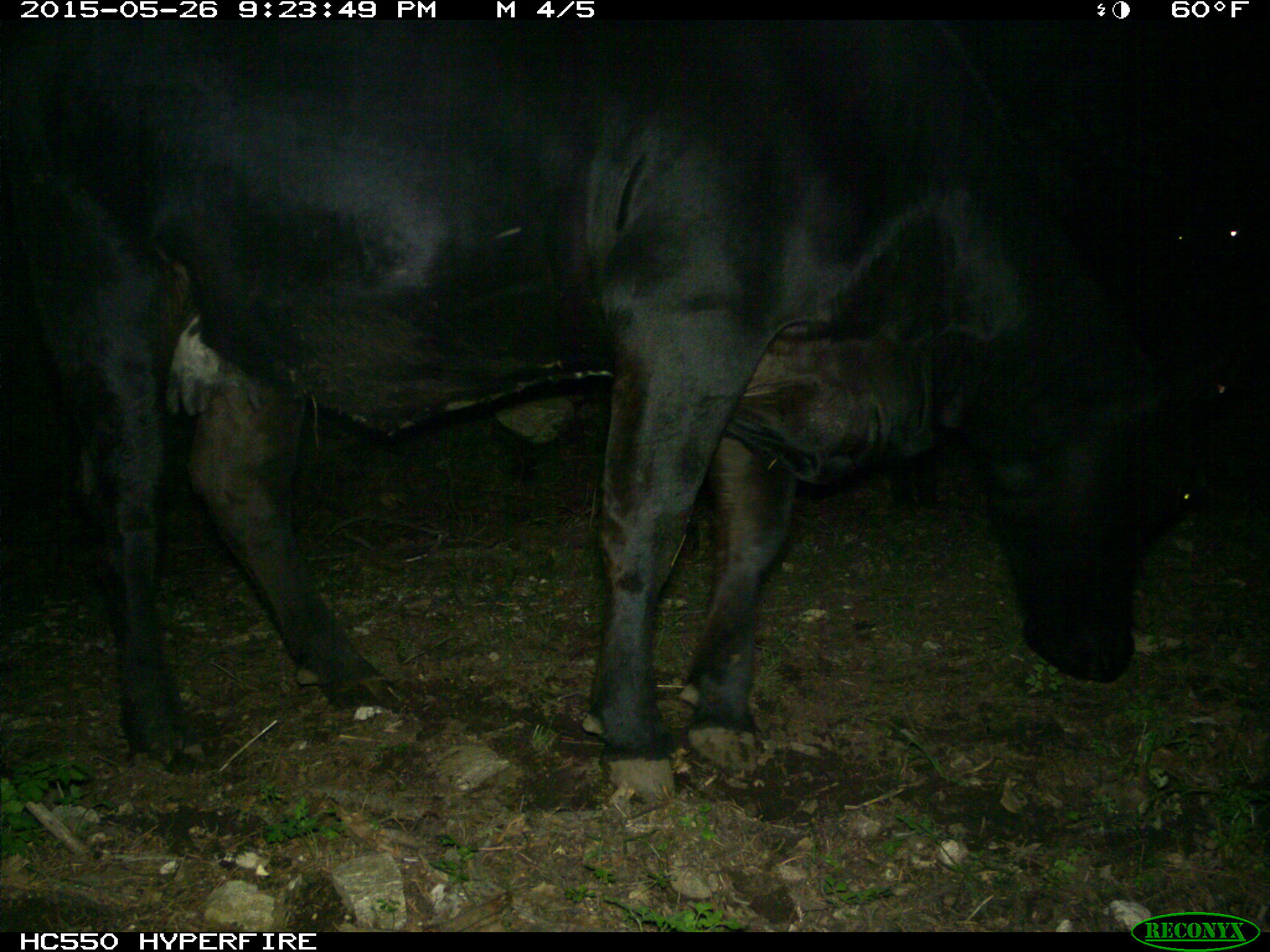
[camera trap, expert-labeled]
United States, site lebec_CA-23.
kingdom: Animalia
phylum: Chordata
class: Mammalia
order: Artiodactyla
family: Bovidae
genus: Bos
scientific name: Bos taurus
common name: domestic cow